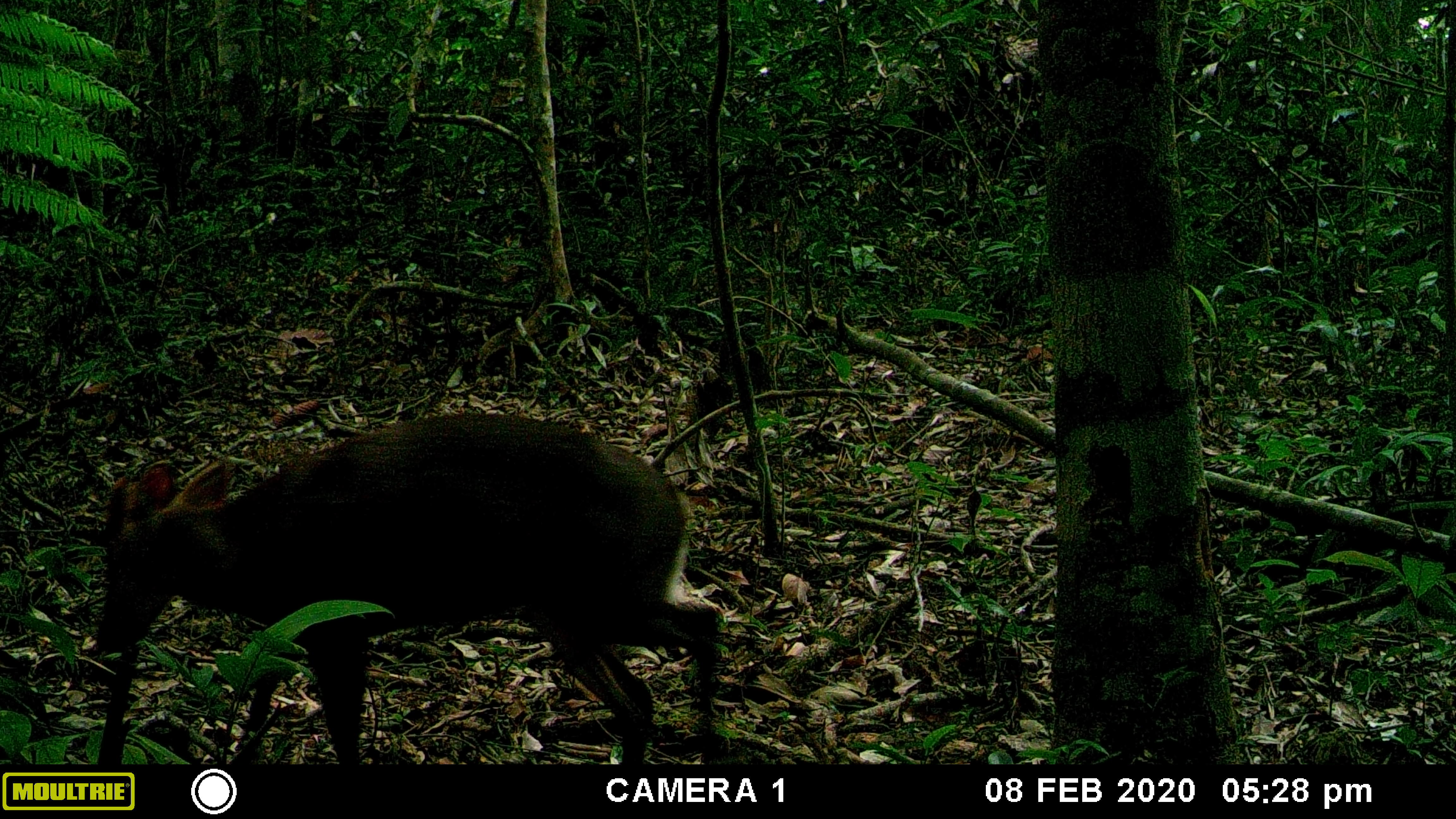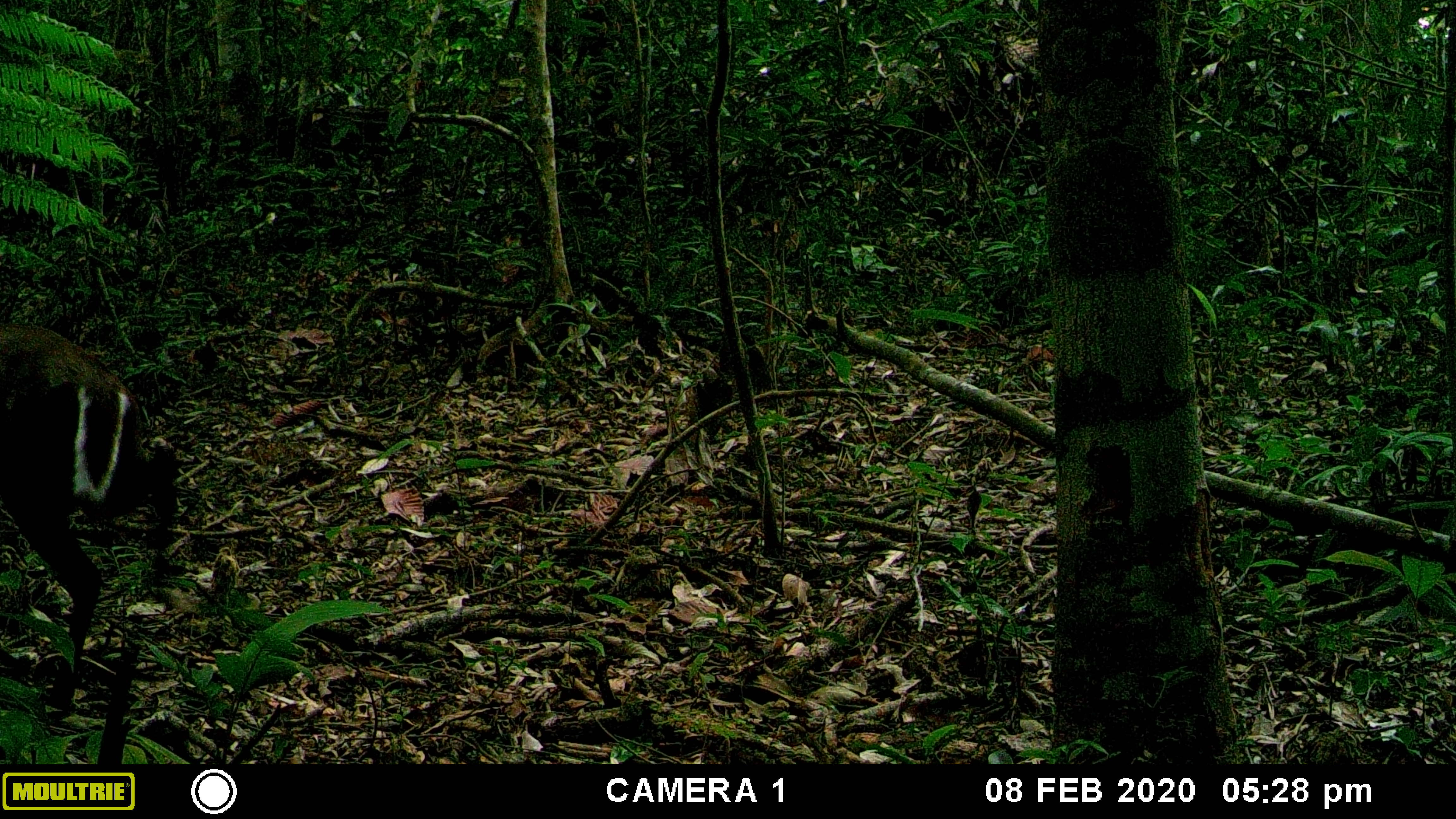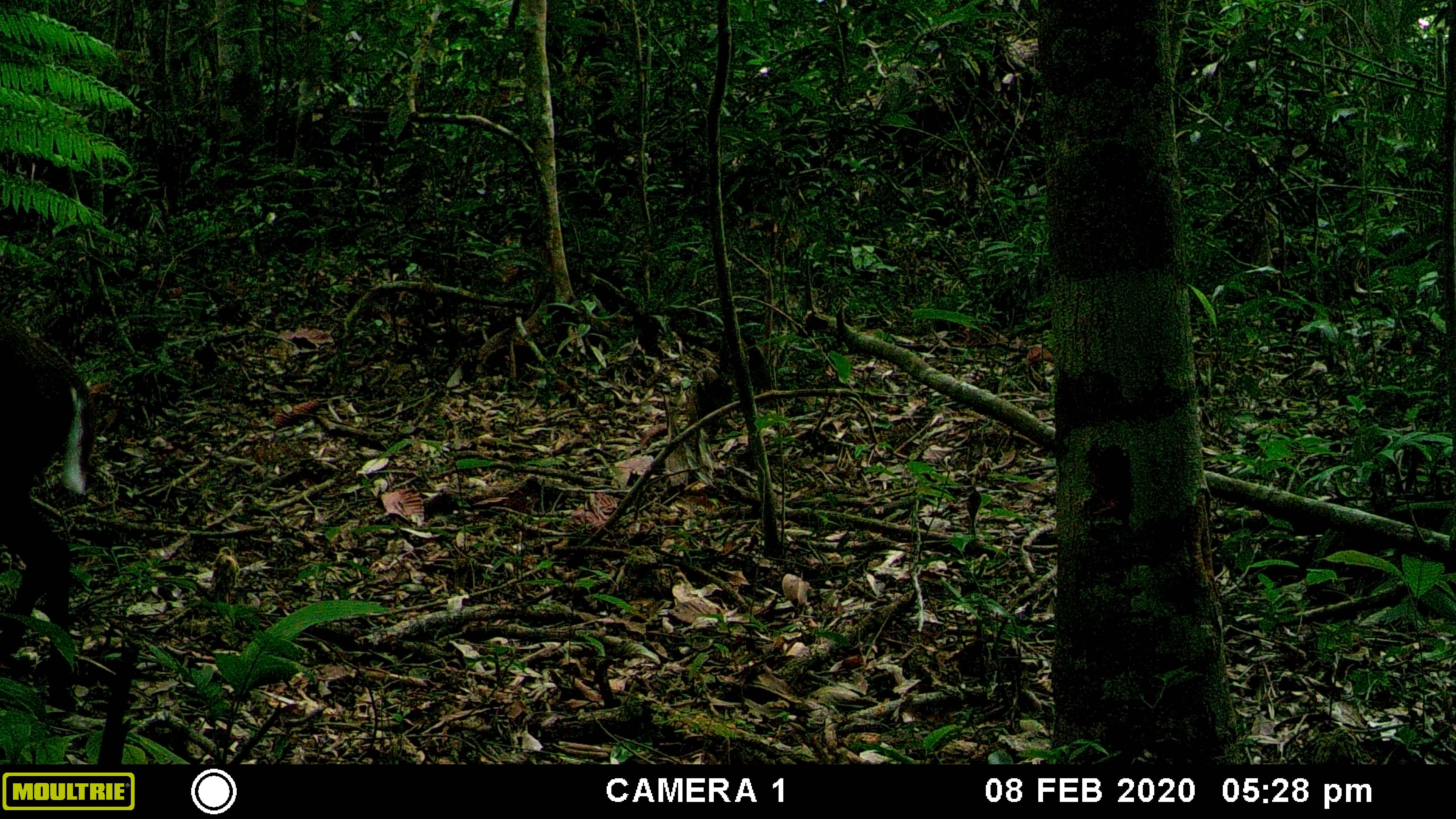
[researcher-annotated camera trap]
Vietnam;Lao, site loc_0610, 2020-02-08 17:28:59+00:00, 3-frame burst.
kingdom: Animalia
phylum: Chordata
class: Mammalia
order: Artiodactyla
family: Cervidae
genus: Muntiacus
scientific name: Muntiacus rooseveltorum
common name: roosevelt's muntjac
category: roosevelts muntjac group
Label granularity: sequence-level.